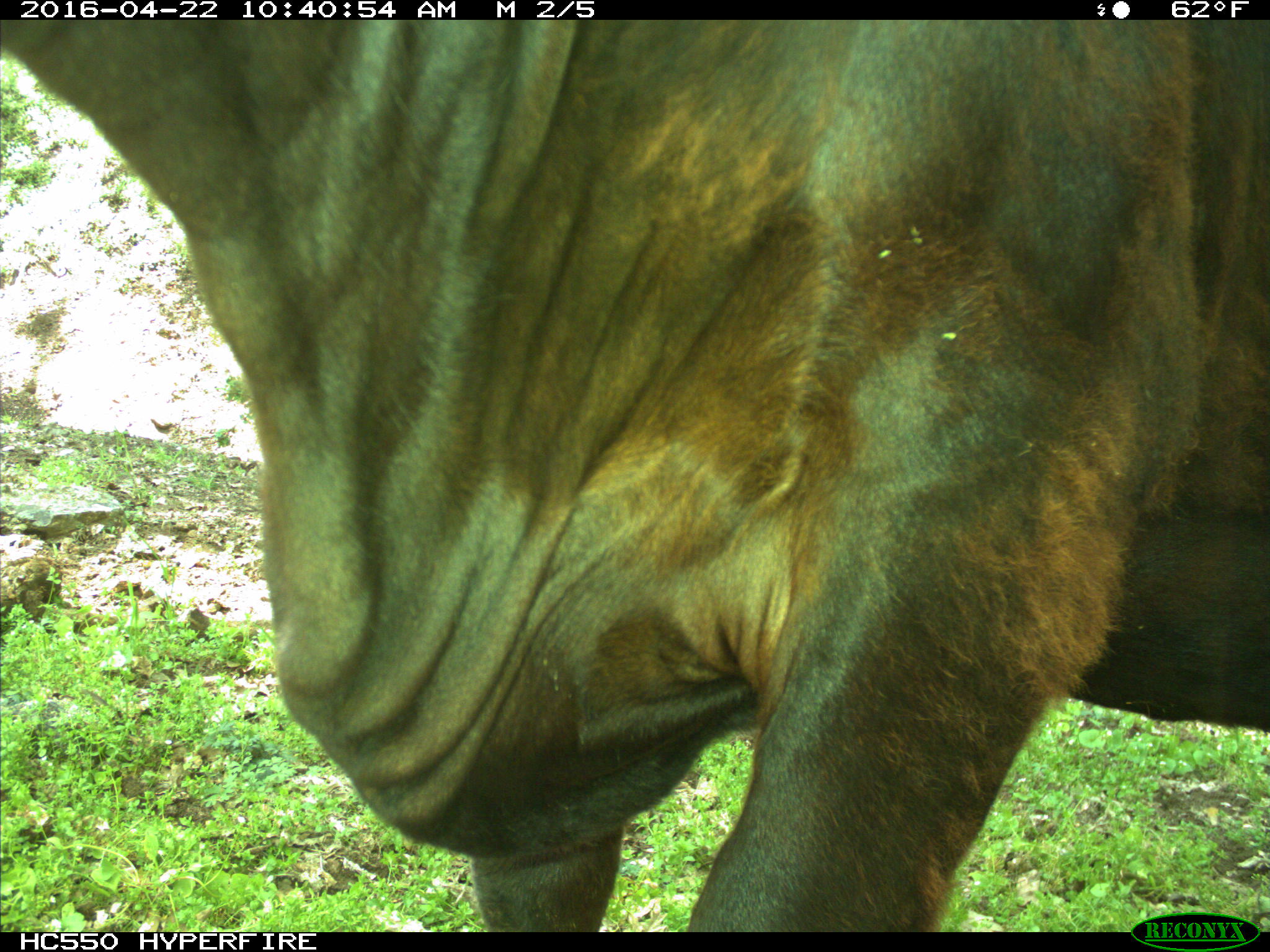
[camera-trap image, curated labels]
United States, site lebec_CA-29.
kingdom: Animalia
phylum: Chordata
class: Mammalia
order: Artiodactyla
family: Bovidae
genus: Bos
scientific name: Bos taurus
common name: domestic cow